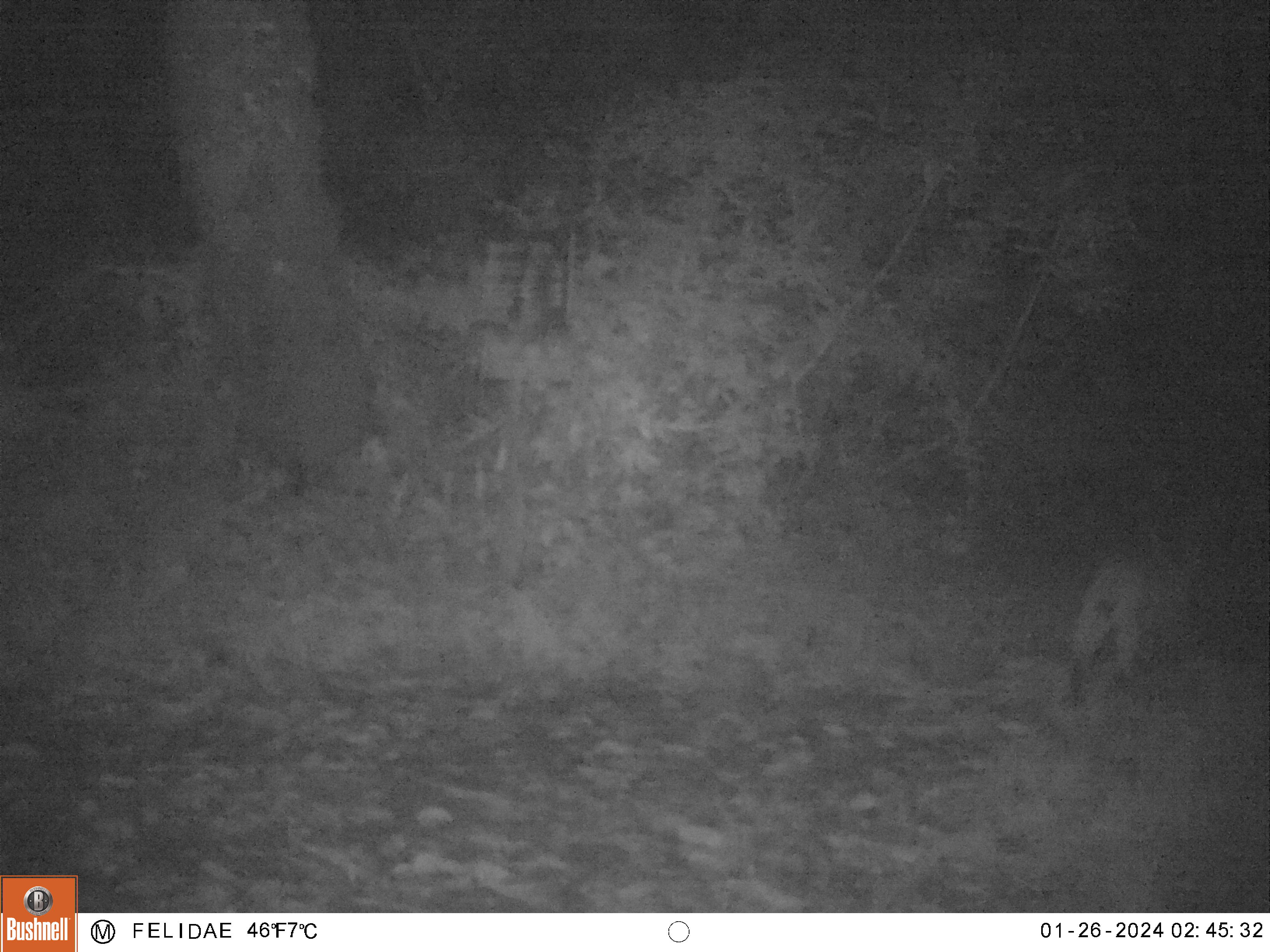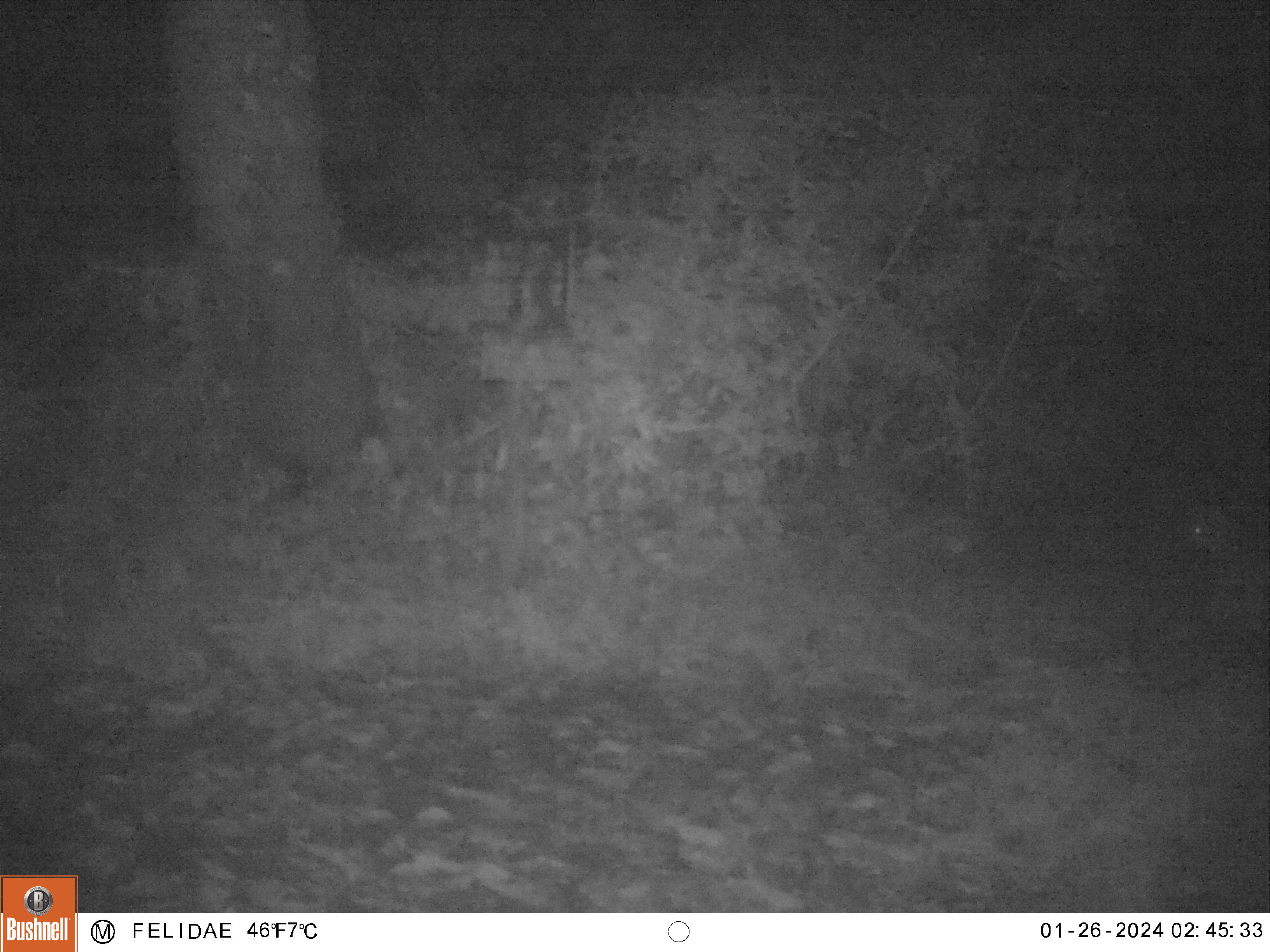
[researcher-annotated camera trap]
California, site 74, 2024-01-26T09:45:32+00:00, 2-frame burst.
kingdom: Animalia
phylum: Chordata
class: Mammalia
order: Carnivora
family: Felidae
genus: Lynx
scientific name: Lynx rufus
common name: bobcat